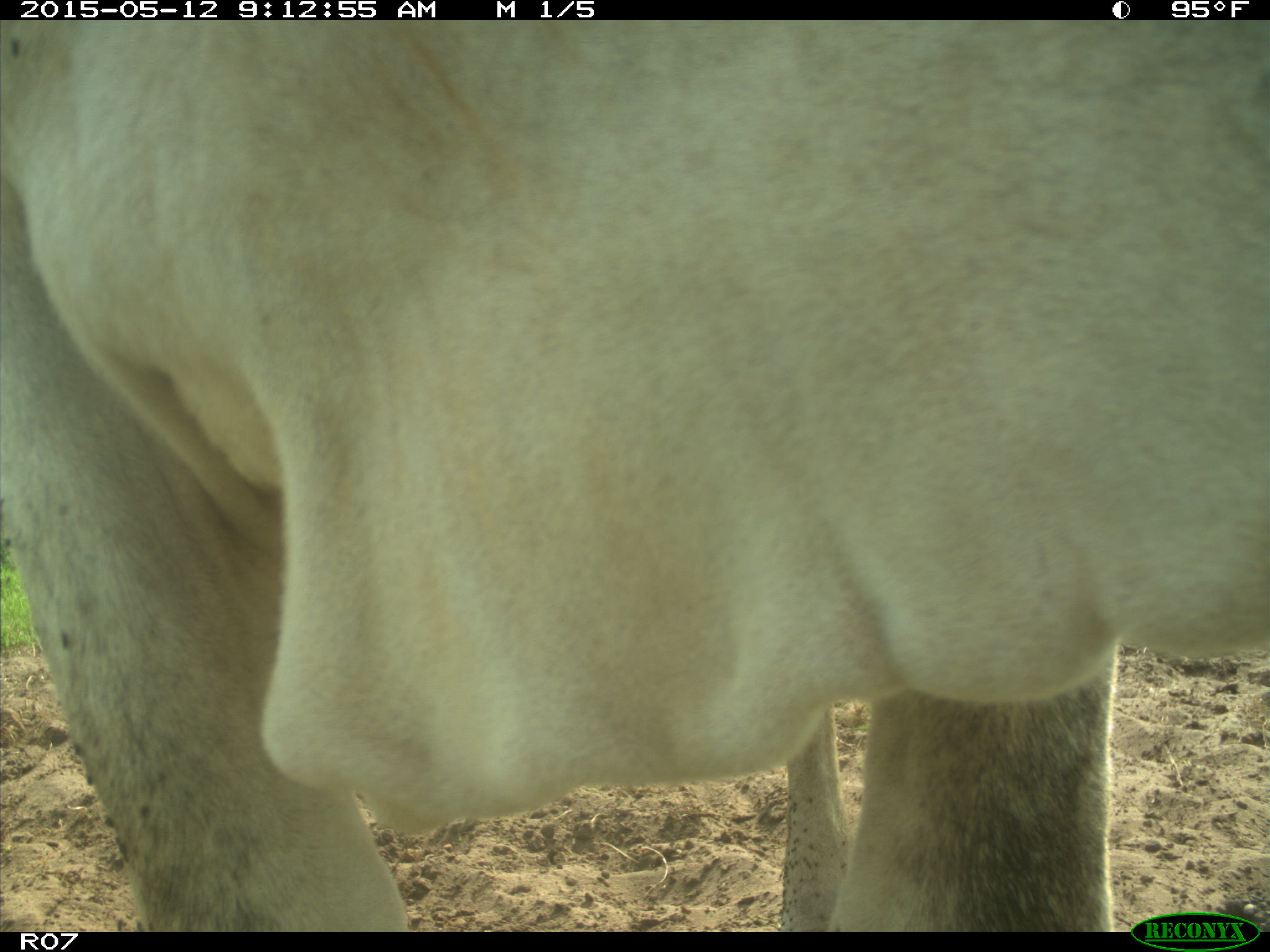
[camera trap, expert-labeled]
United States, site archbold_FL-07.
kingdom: Animalia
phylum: Chordata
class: Mammalia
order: Artiodactyla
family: Bovidae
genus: Bos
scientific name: Bos taurus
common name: domestic cow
Bos taurus (domestic cow).